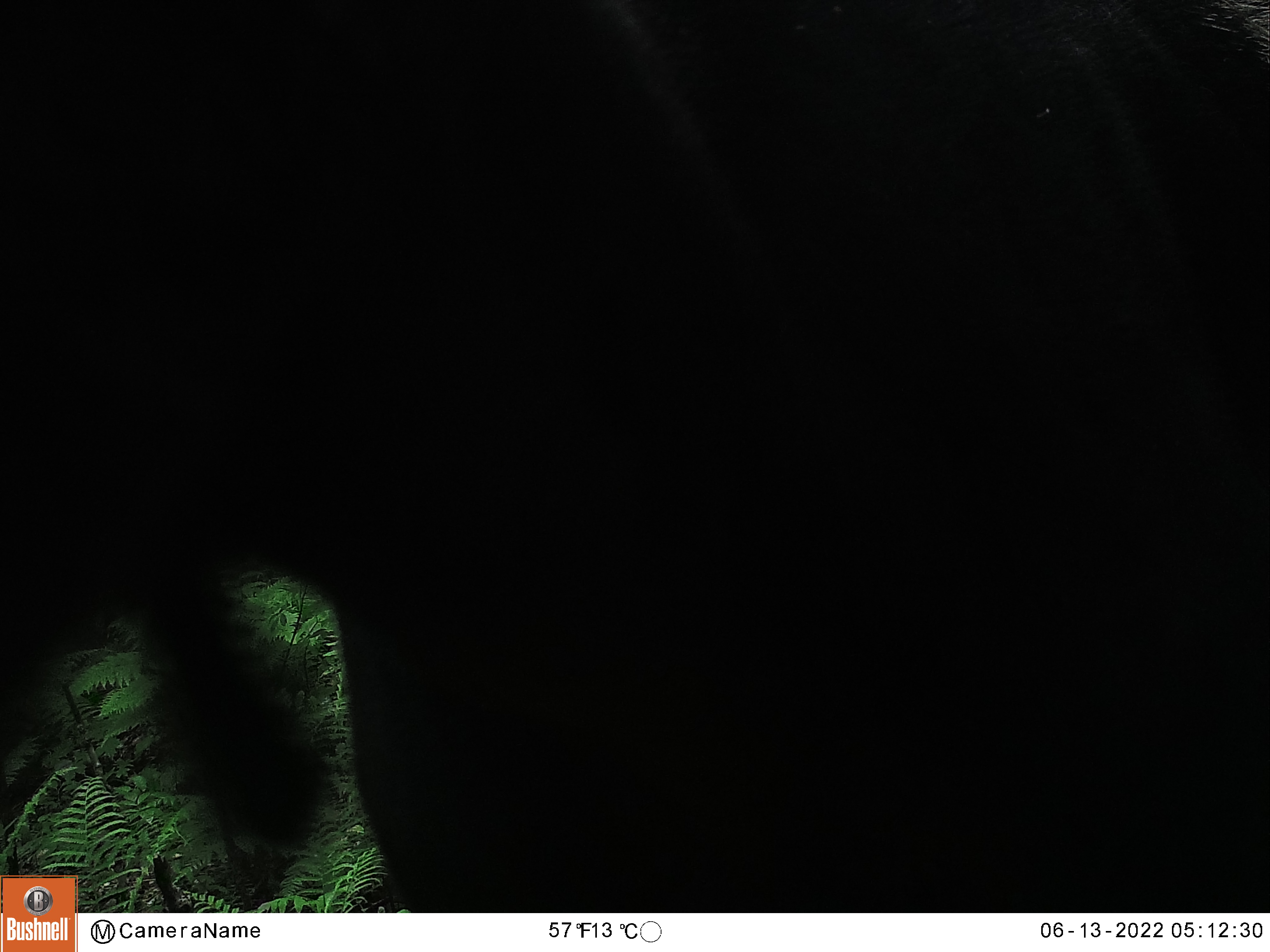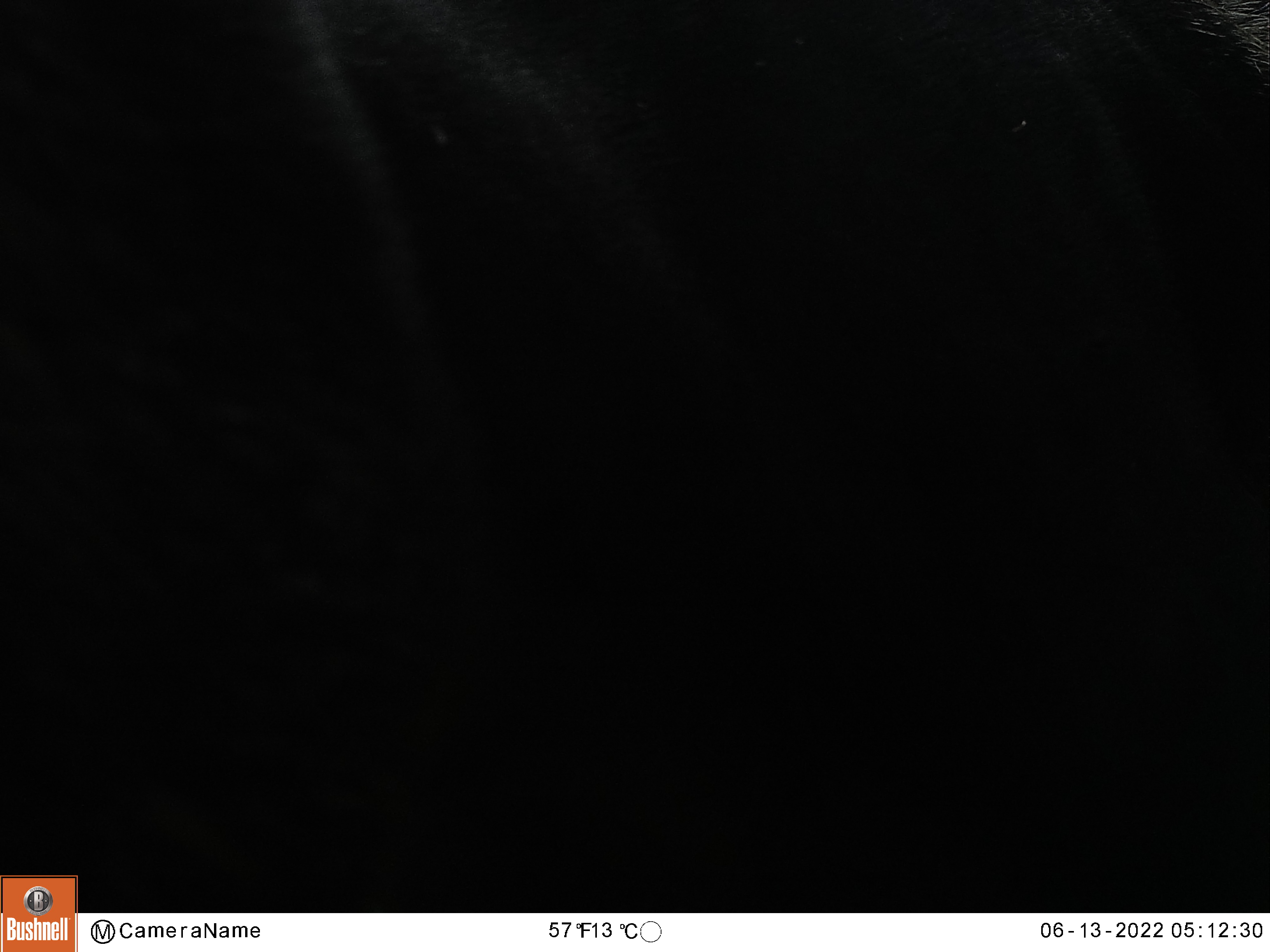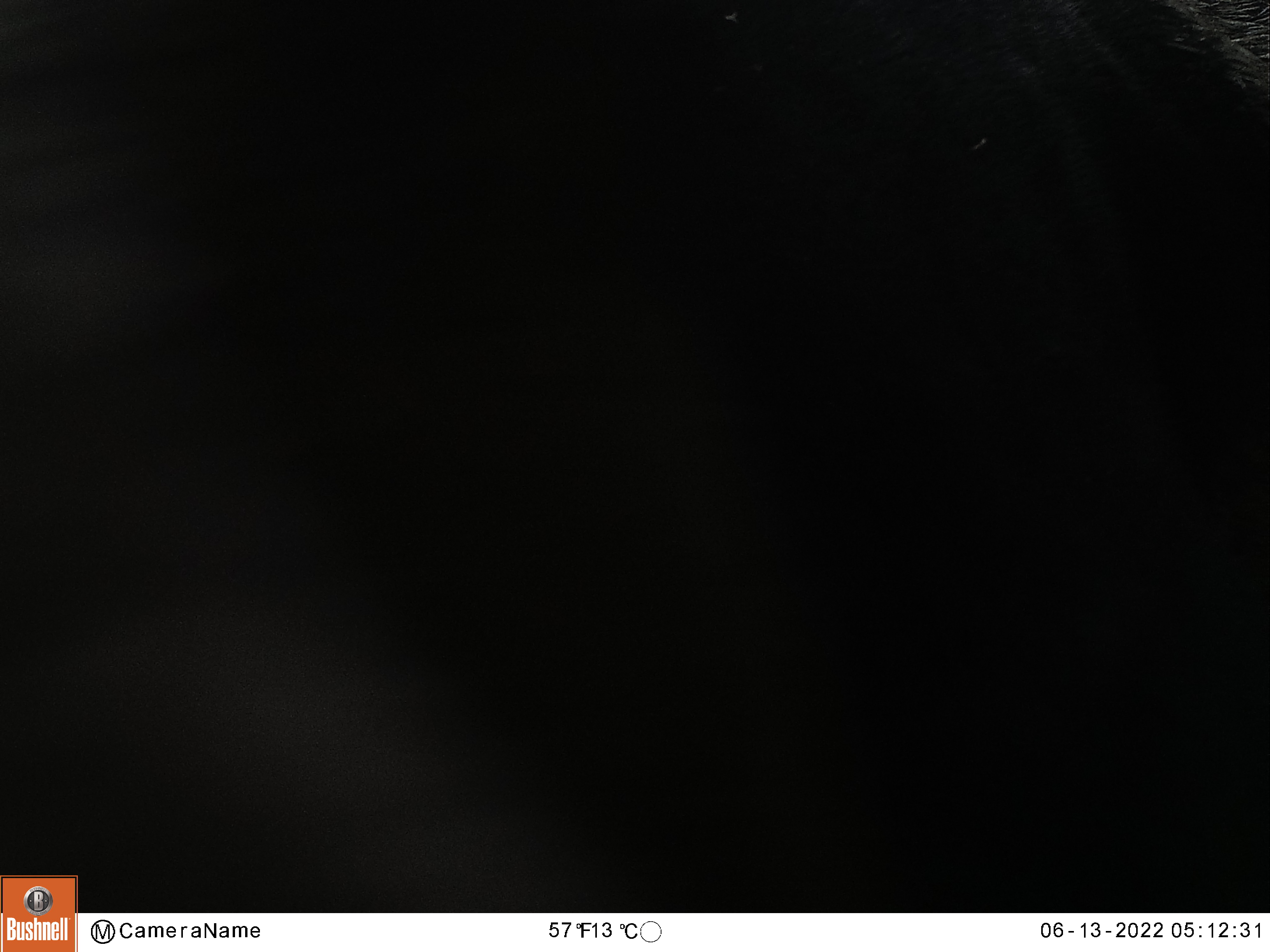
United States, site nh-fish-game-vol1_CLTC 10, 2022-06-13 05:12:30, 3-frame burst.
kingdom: Animalia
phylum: Chordata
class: Mammalia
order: Artiodactyla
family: Cervidae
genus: Alces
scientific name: Alces alces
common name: moose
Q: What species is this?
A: Moose (Alces alces).